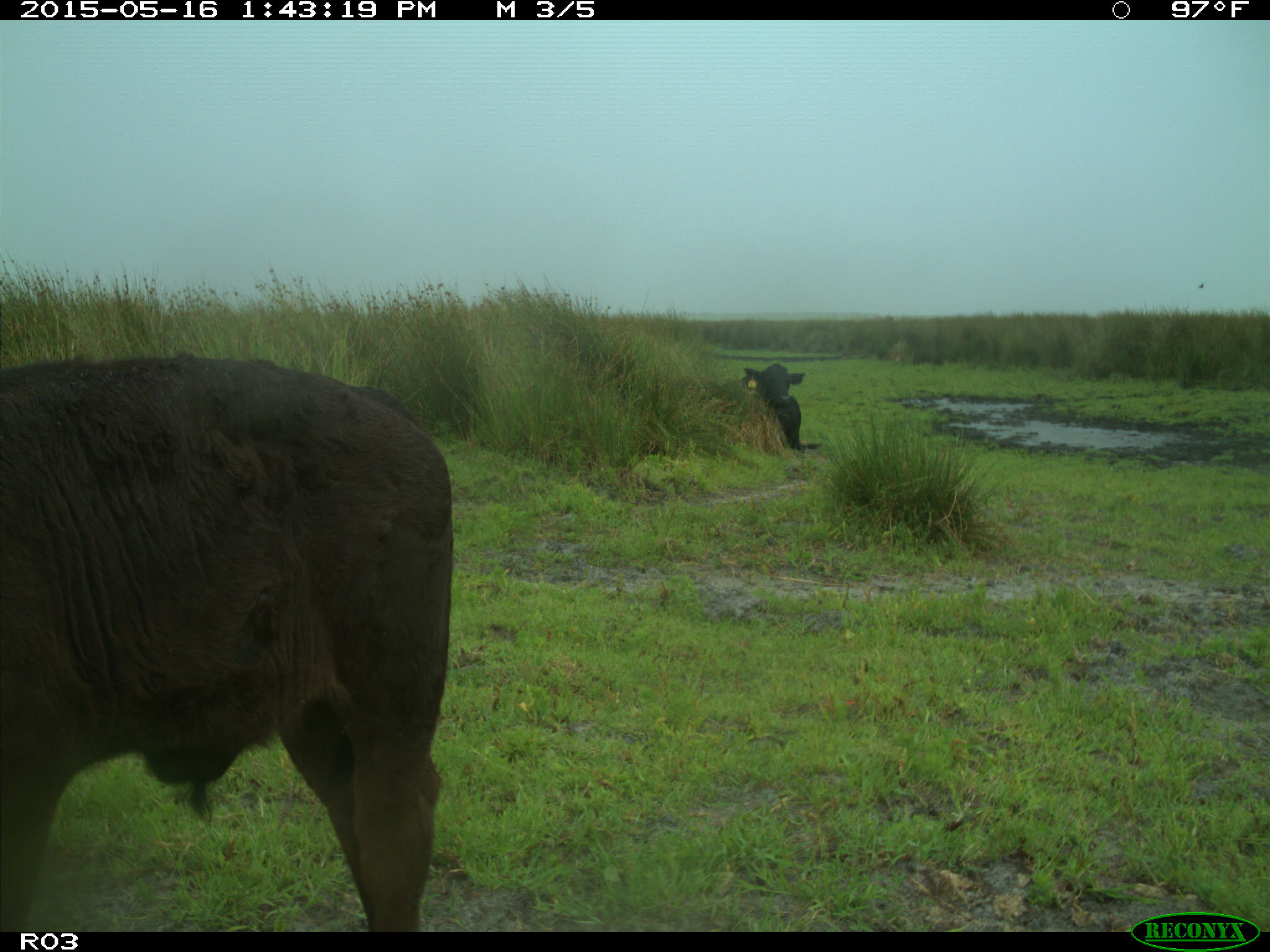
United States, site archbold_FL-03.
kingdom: Animalia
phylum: Chordata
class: Mammalia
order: Artiodactyla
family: Bovidae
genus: Bos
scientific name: Bos taurus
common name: domestic cow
Bos taurus (domestic cow).